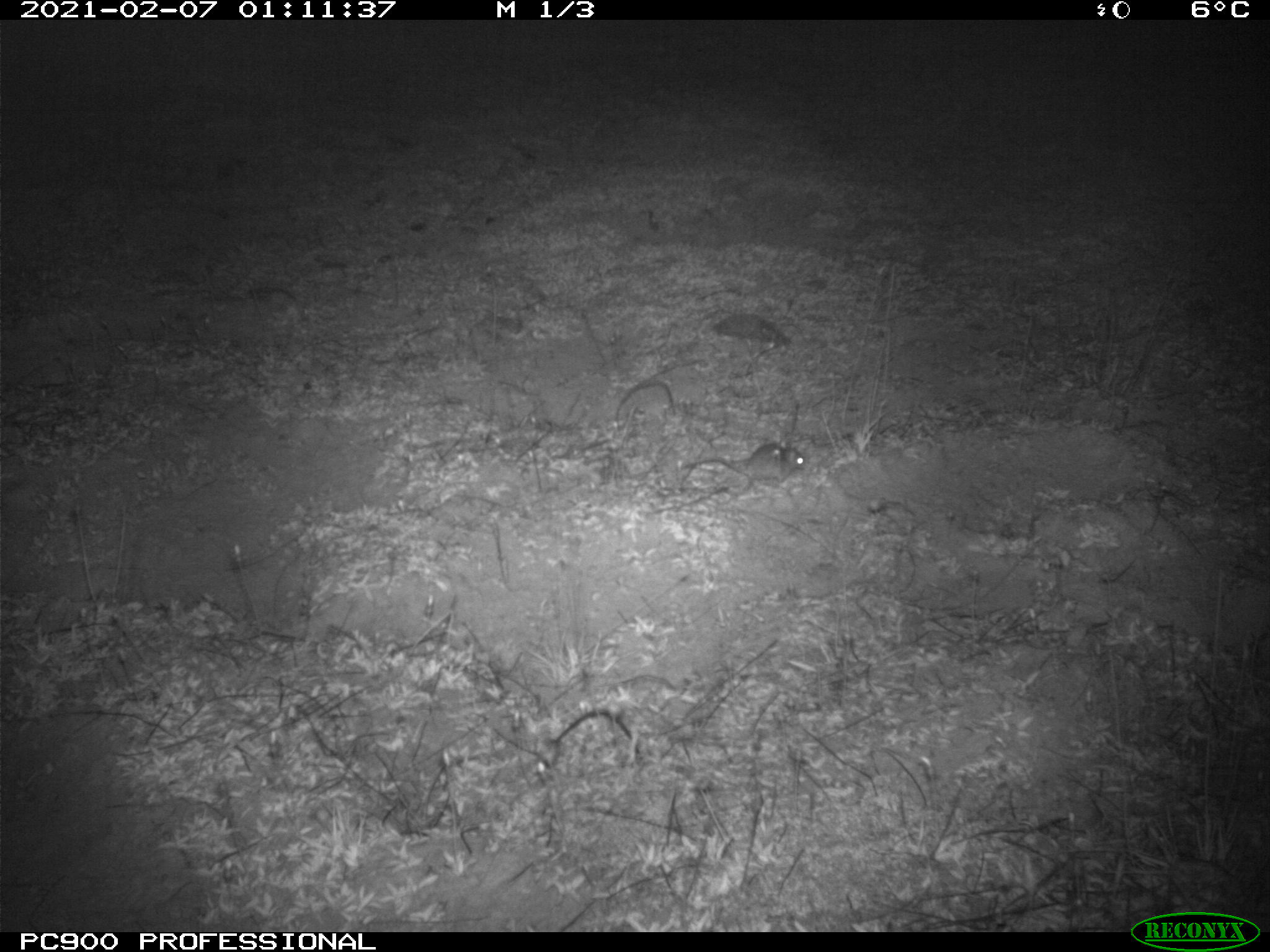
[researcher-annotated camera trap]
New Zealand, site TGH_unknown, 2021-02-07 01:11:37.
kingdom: Animalia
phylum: Chordata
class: Mammalia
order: Rodentia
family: Muridae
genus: Mus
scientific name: Mus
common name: mouse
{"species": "mouse (Mus)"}